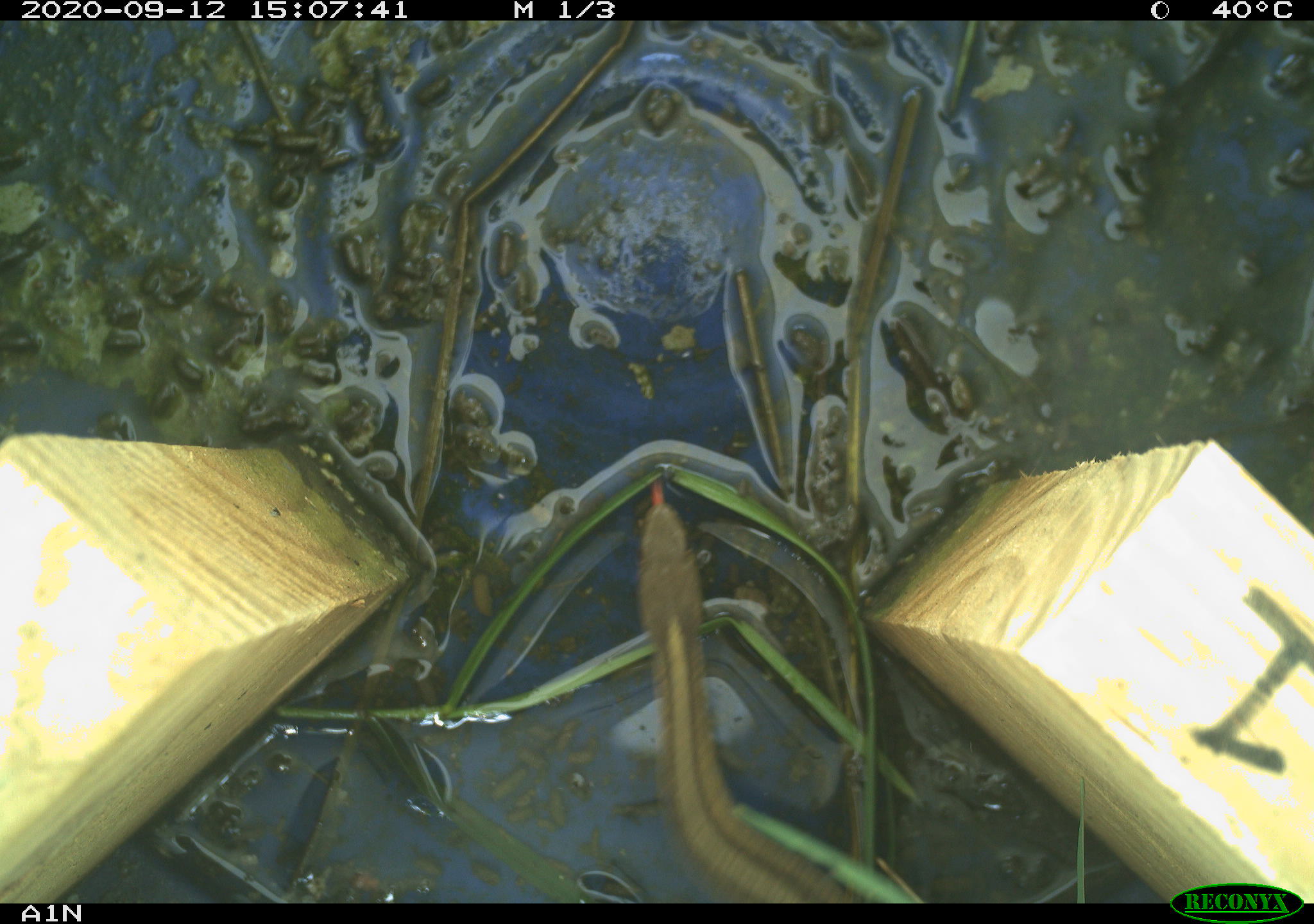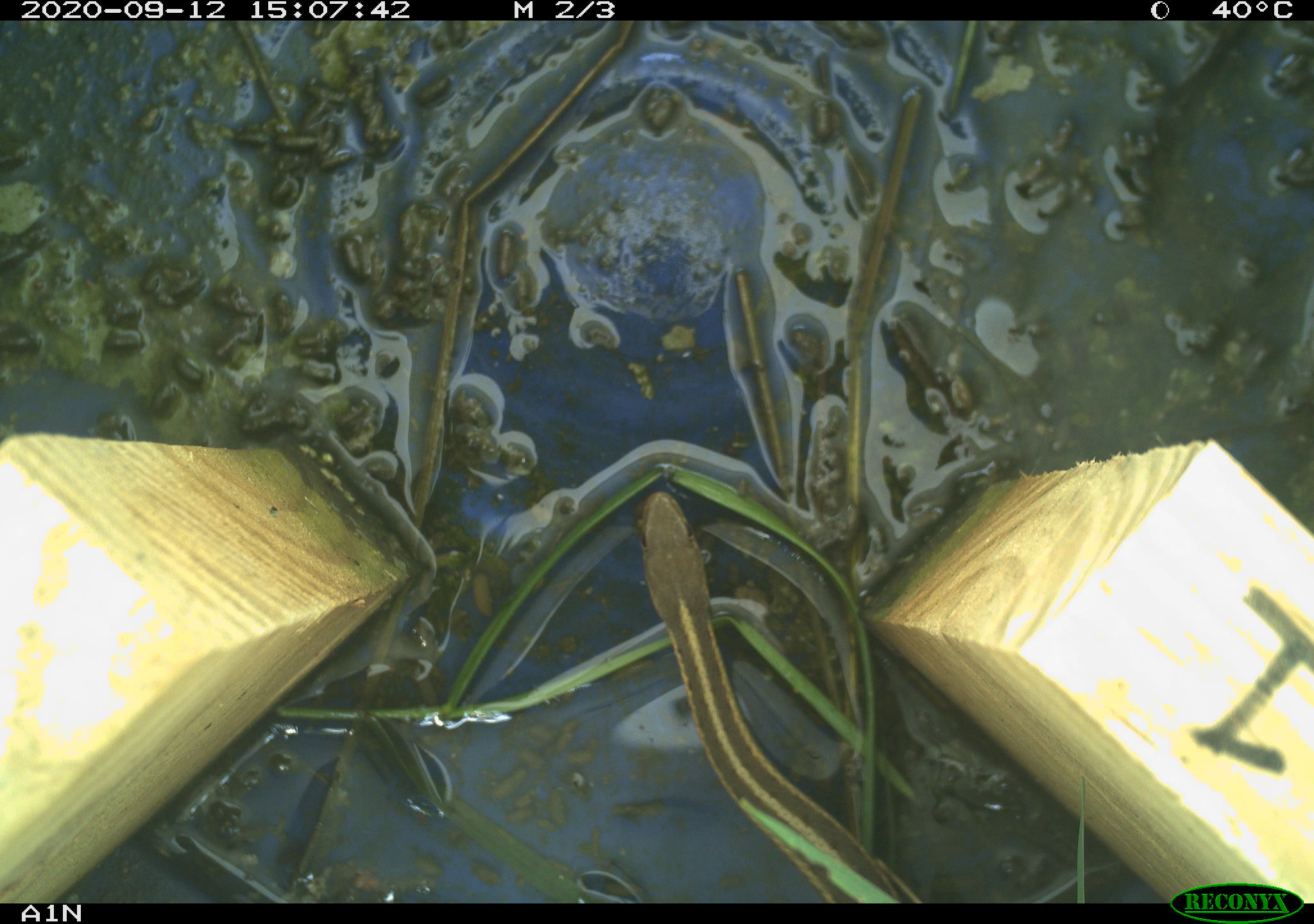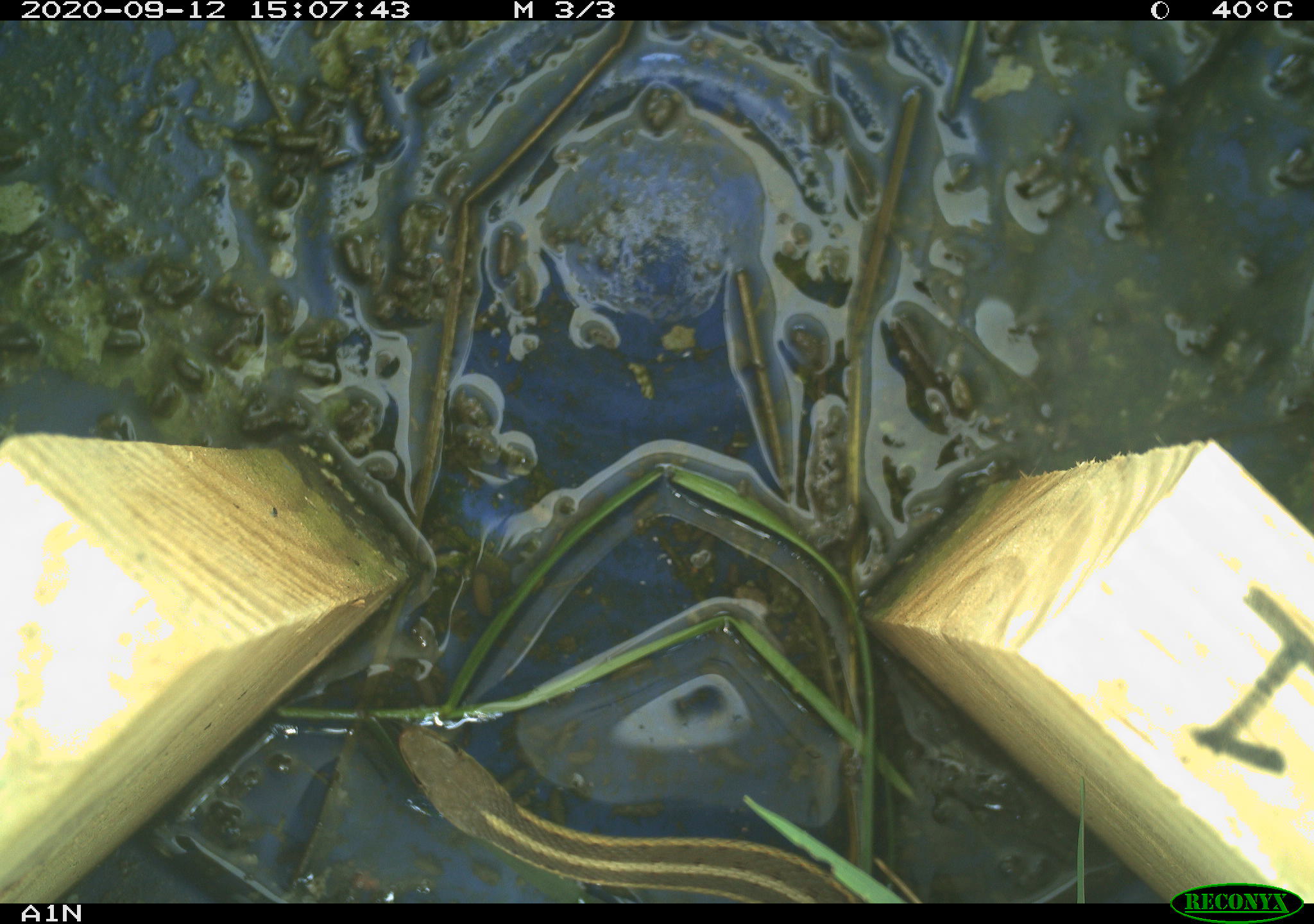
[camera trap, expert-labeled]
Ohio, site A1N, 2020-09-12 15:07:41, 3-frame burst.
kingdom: Animalia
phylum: Chordata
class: Reptilia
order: Squamata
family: Colubridae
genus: Thamnophis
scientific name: Thamnophis sirtalis sirtalis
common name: eastern gartersnake